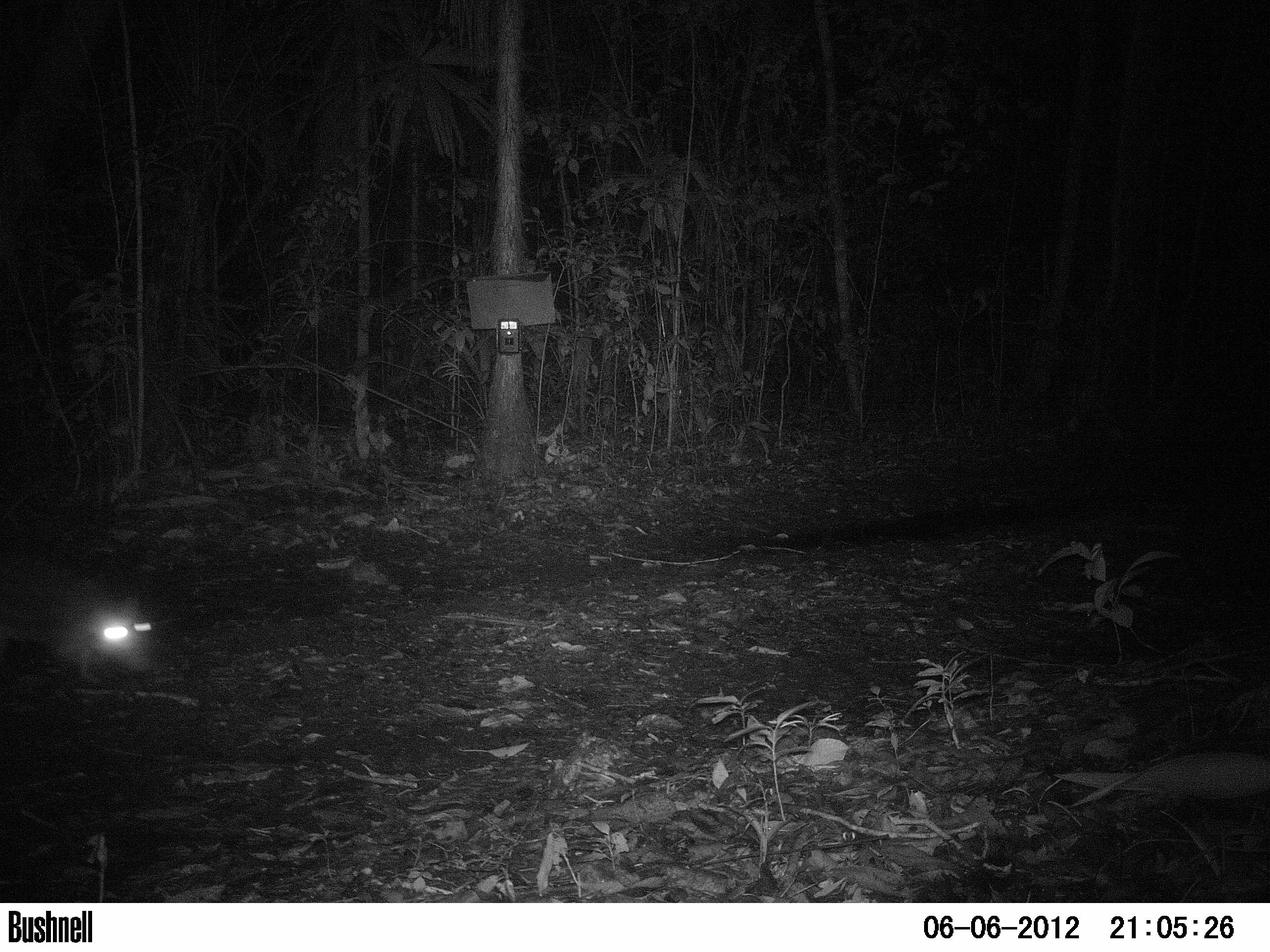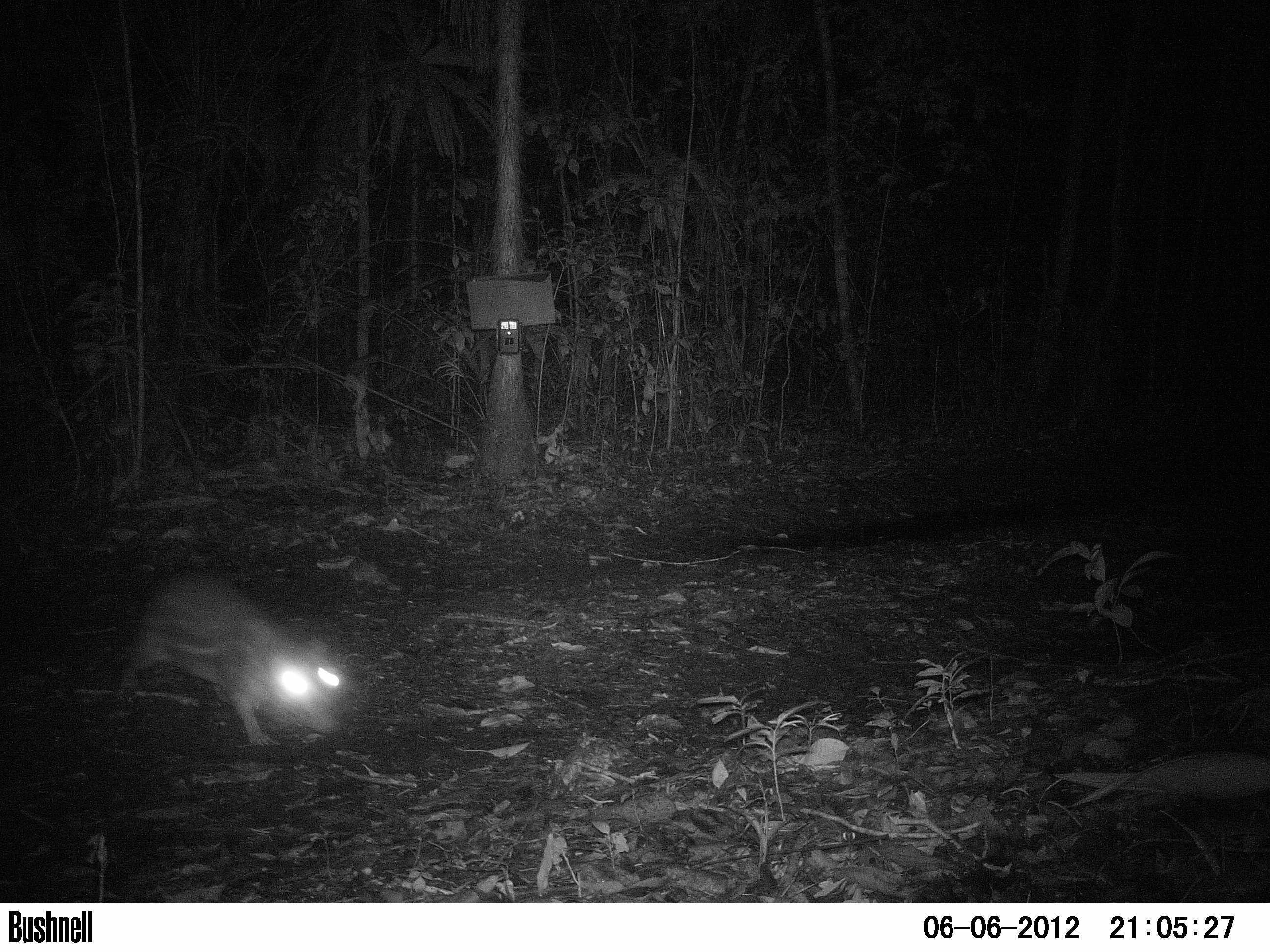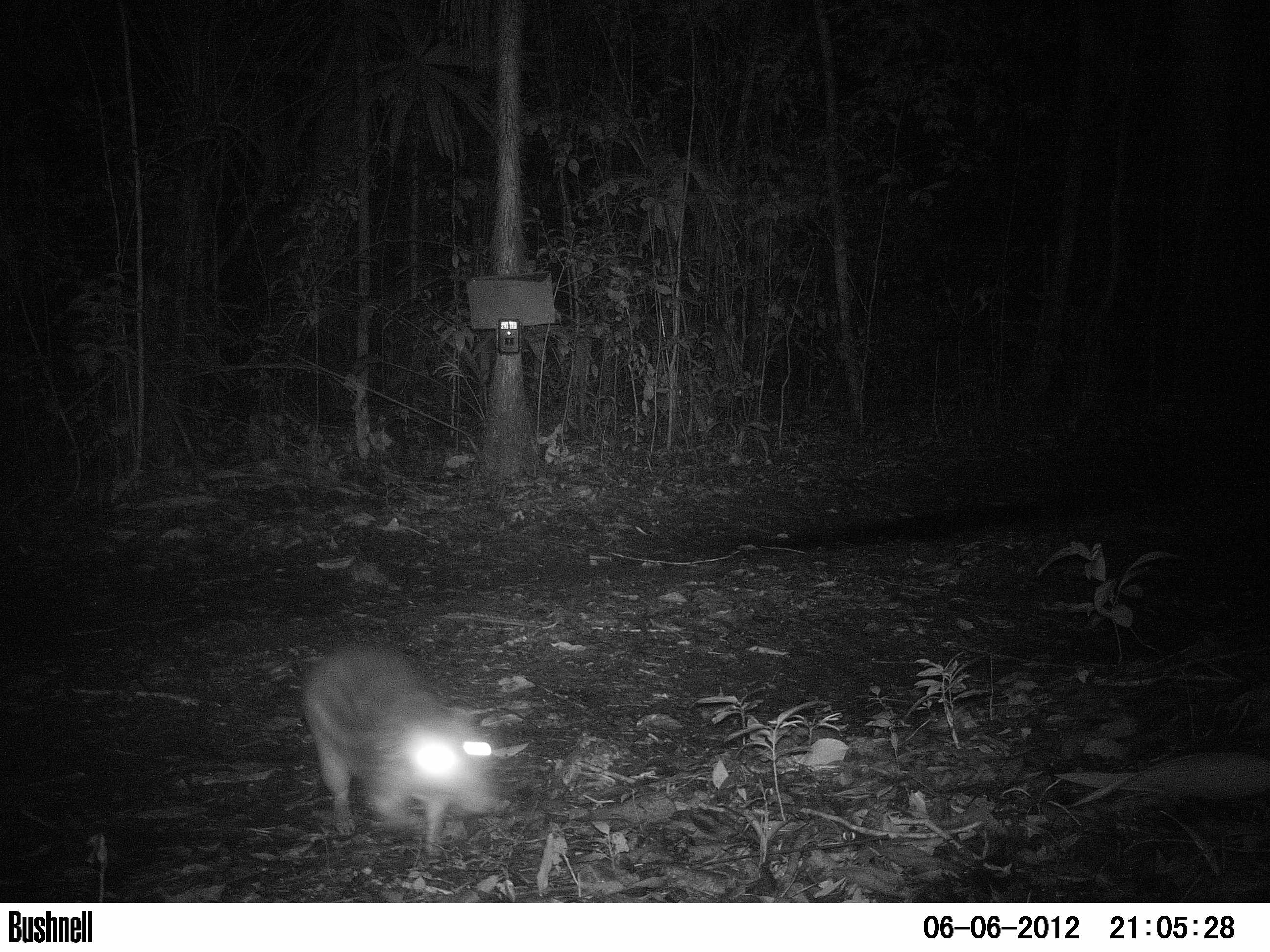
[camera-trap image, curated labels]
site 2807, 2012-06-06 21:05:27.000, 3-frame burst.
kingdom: Animalia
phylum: Chordata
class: Mammalia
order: Rodentia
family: Cuniculidae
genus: Cuniculus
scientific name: Cuniculus paca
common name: spotted paca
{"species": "Cuniculus paca (spotted paca)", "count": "1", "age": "adult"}